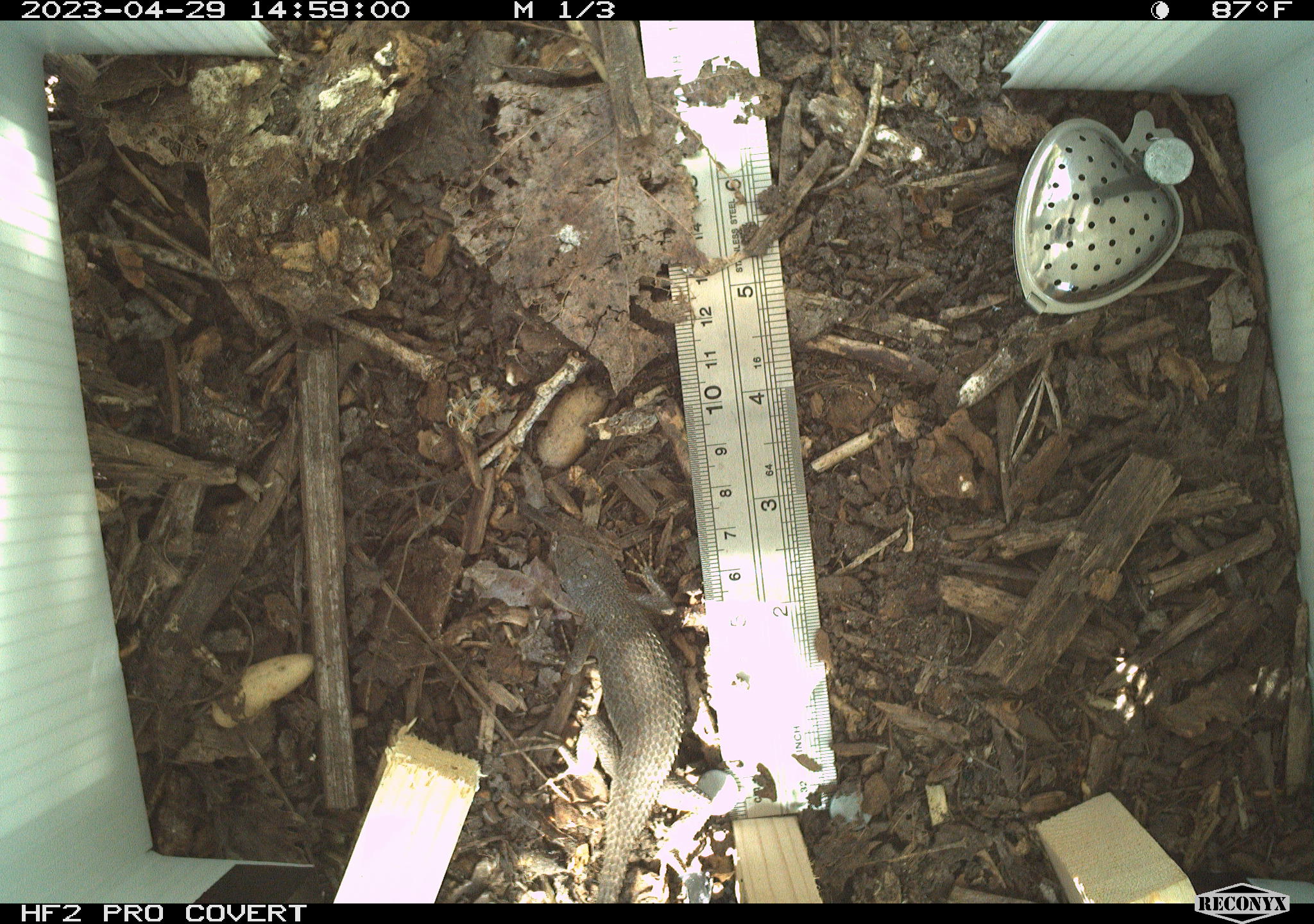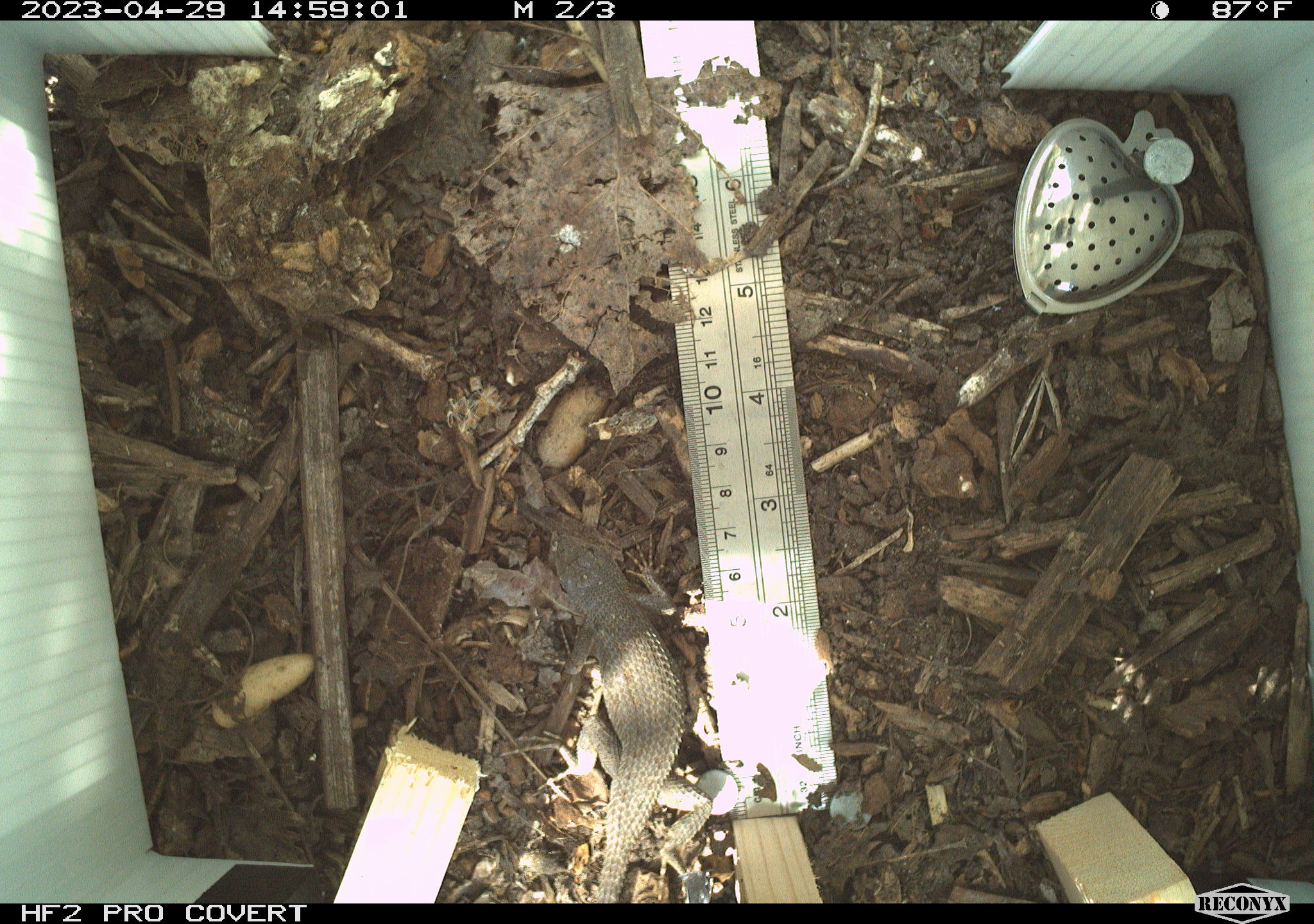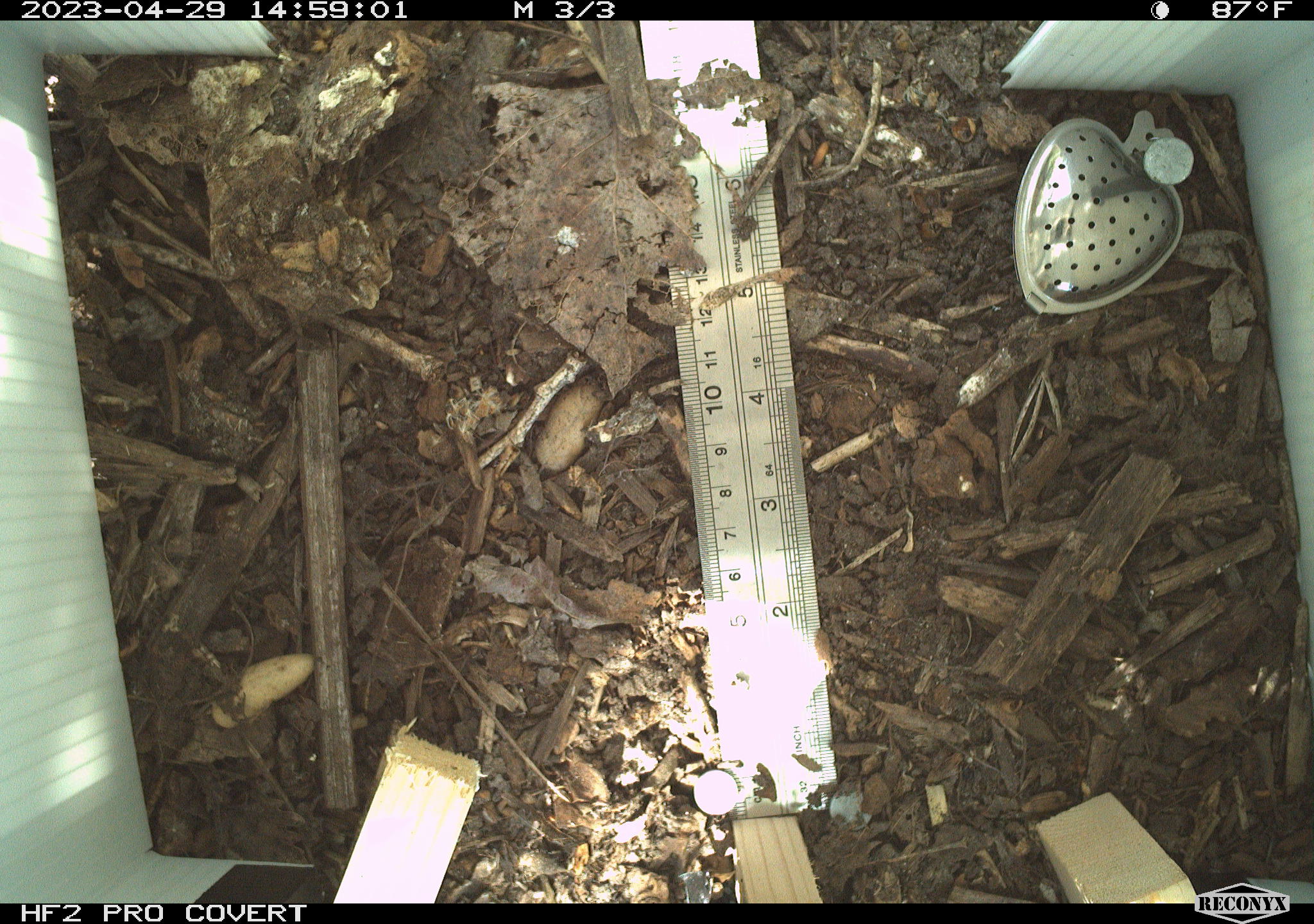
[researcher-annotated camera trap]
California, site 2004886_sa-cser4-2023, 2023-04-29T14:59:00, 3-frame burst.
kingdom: Animalia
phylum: Chordata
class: Reptilia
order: Squamata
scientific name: Squamata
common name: lizards and snakes